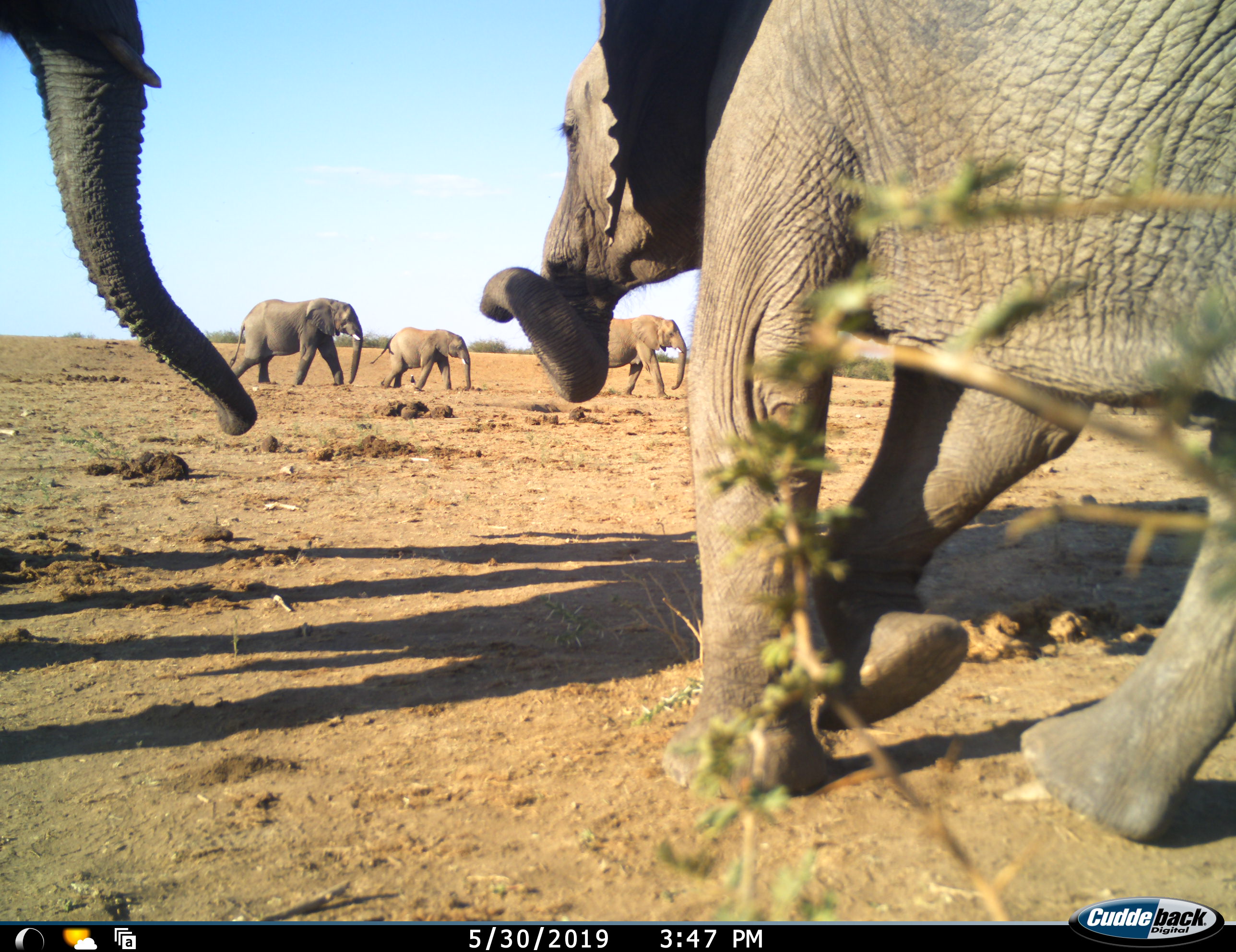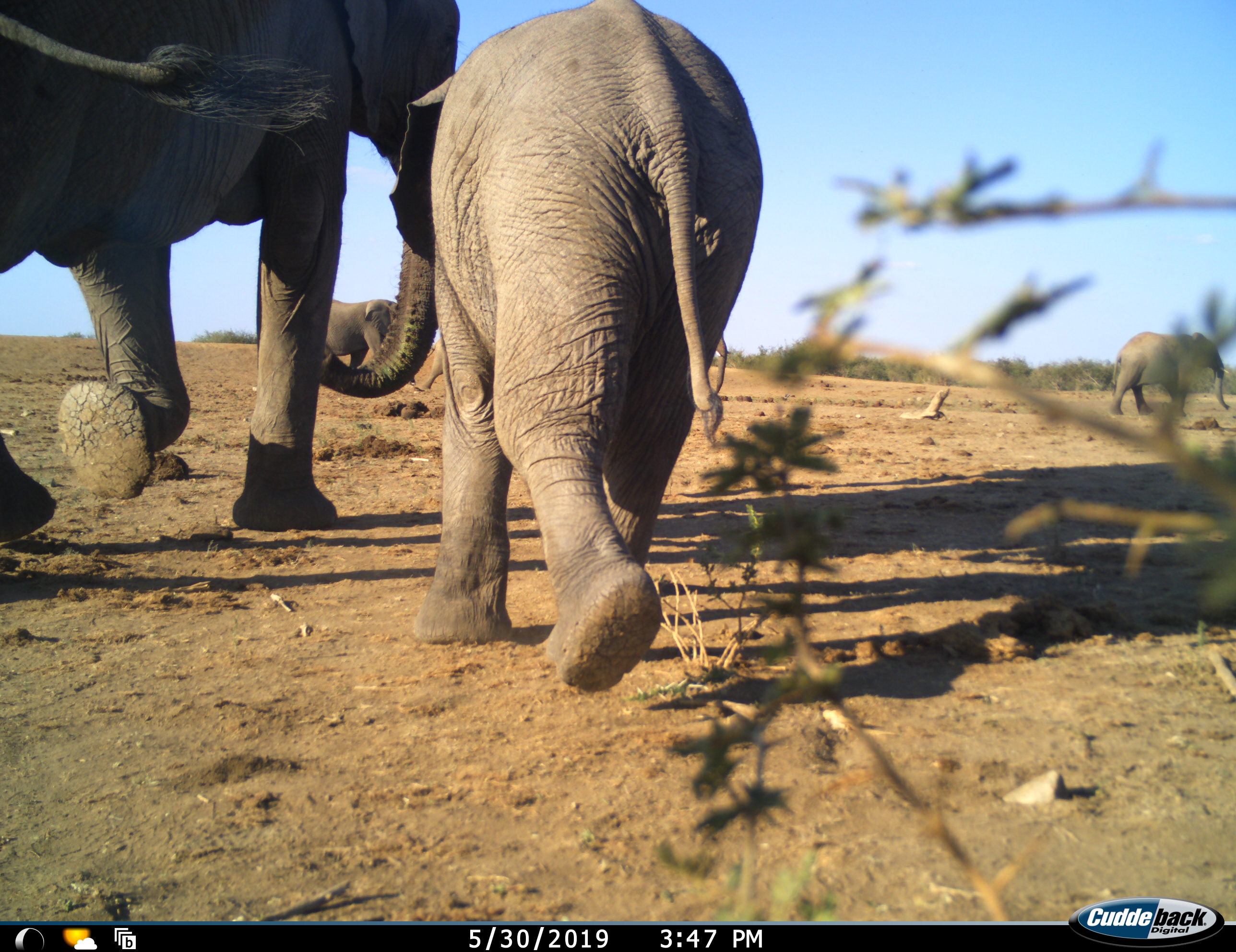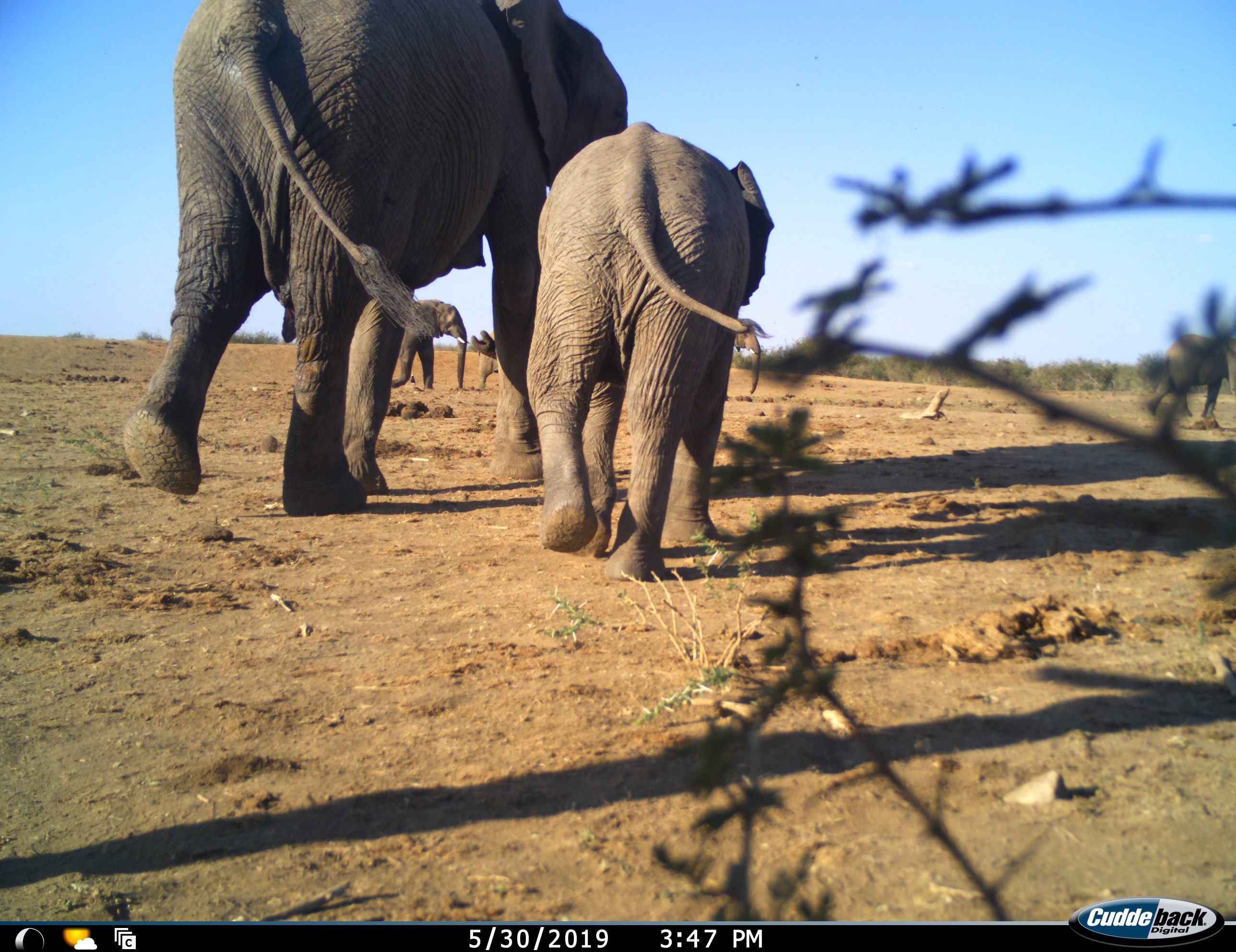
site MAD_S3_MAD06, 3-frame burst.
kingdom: Animalia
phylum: Chordata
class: Mammalia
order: Proboscidea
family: Elephantidae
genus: Loxodonta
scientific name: Loxodonta africana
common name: african bush elephant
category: elephant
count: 5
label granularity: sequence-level